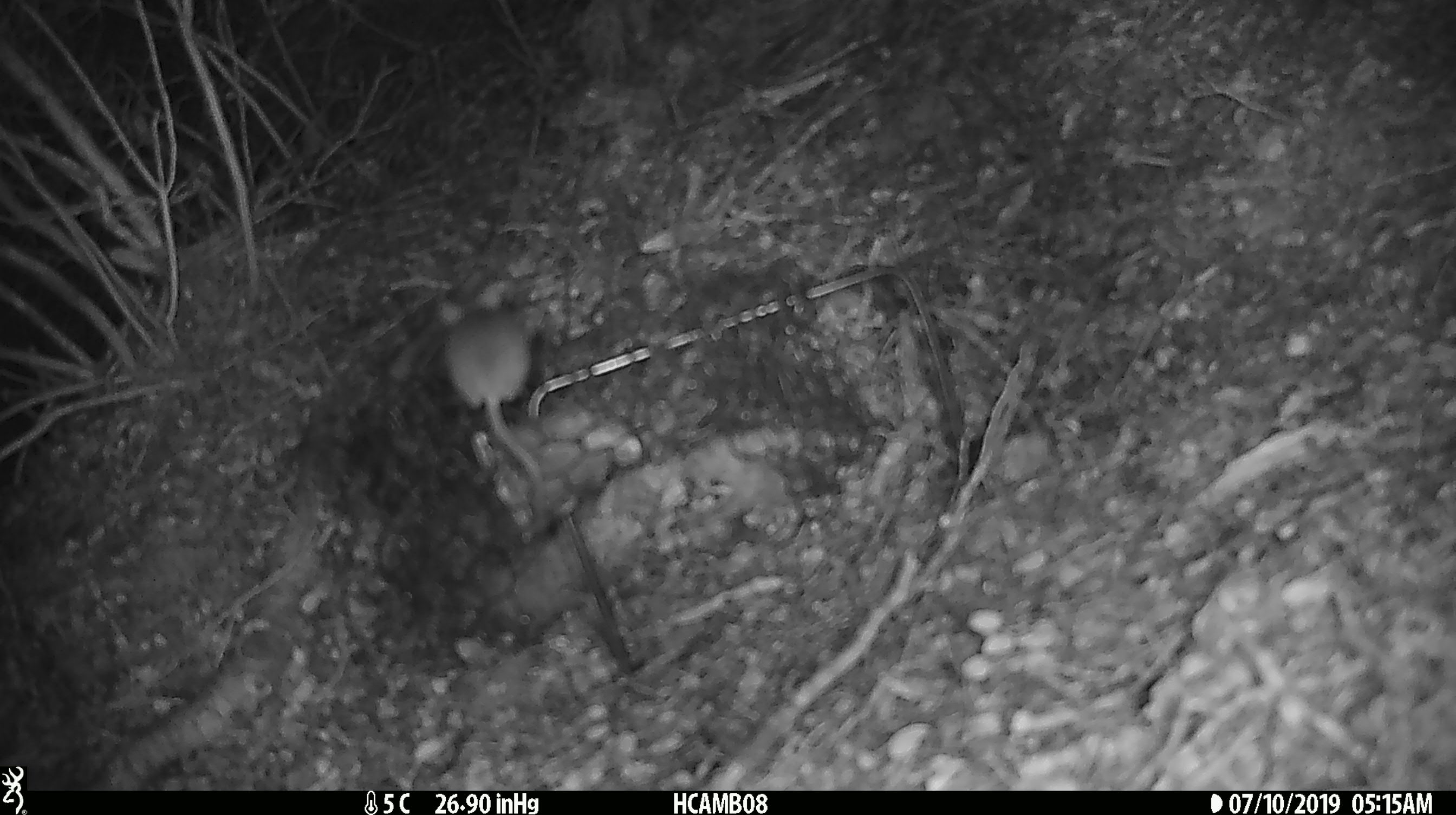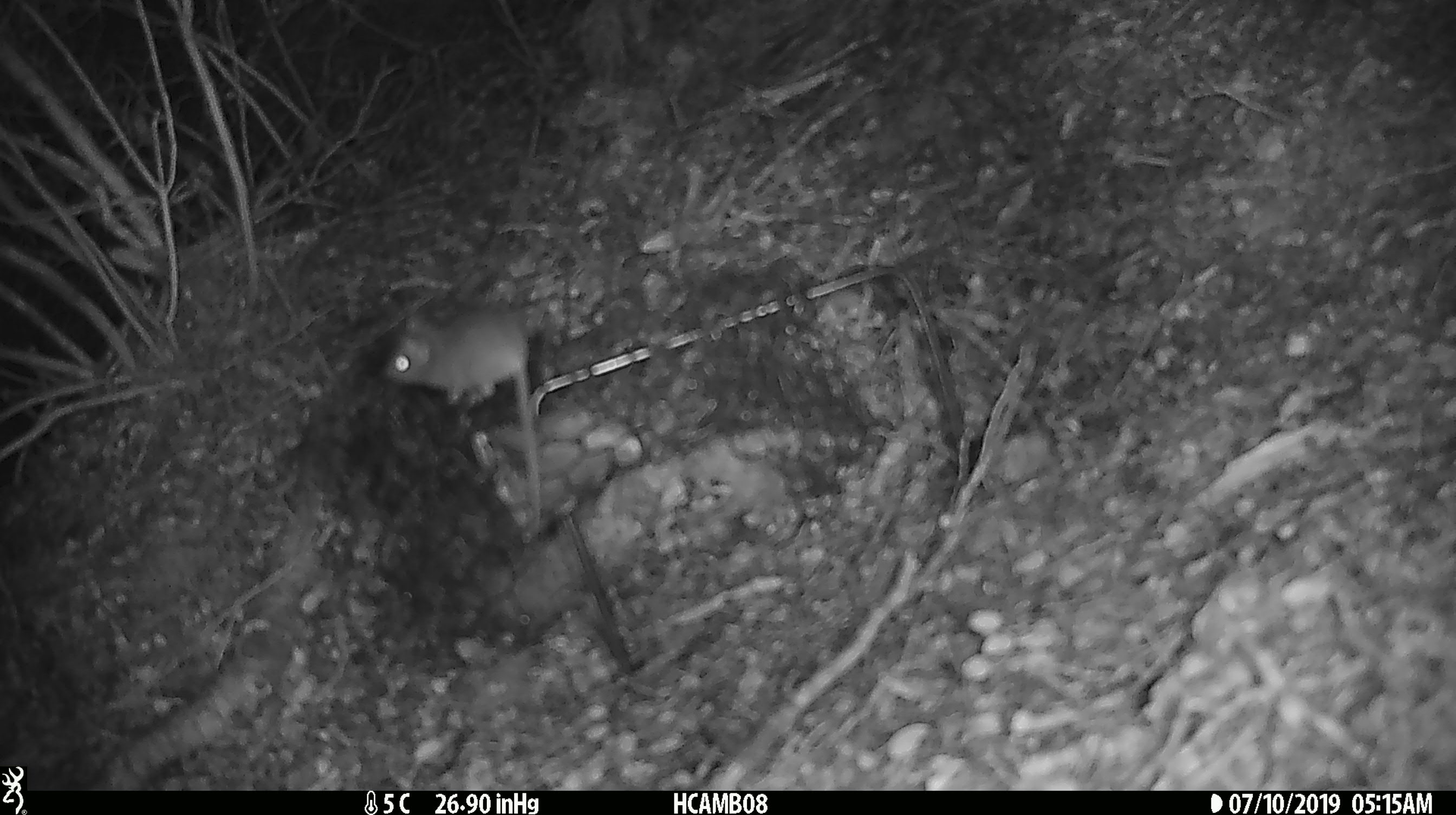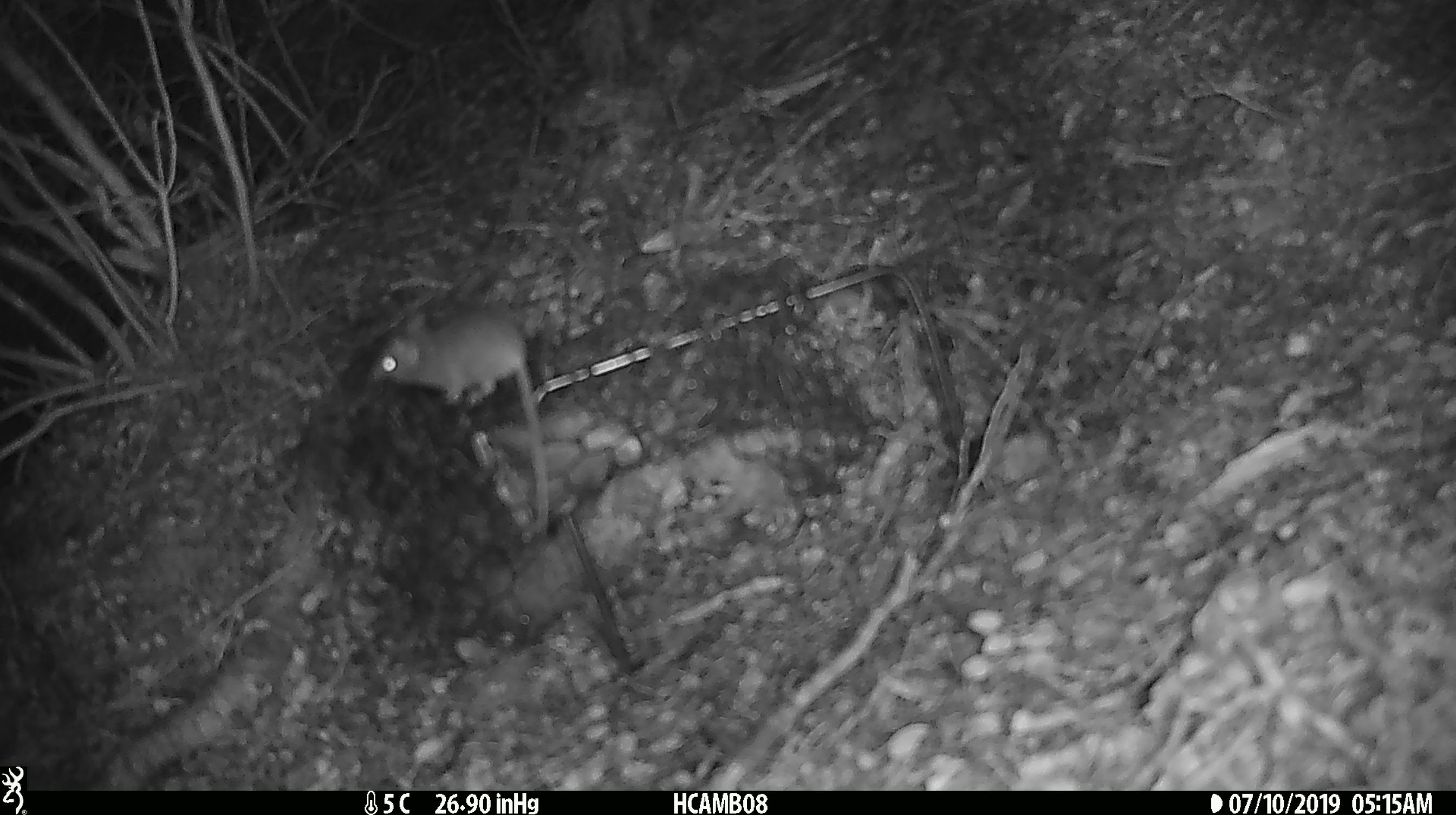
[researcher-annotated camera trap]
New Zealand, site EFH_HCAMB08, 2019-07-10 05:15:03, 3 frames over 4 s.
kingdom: Animalia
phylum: Chordata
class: Mammalia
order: Rodentia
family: Muridae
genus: Mus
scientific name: Mus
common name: mouse